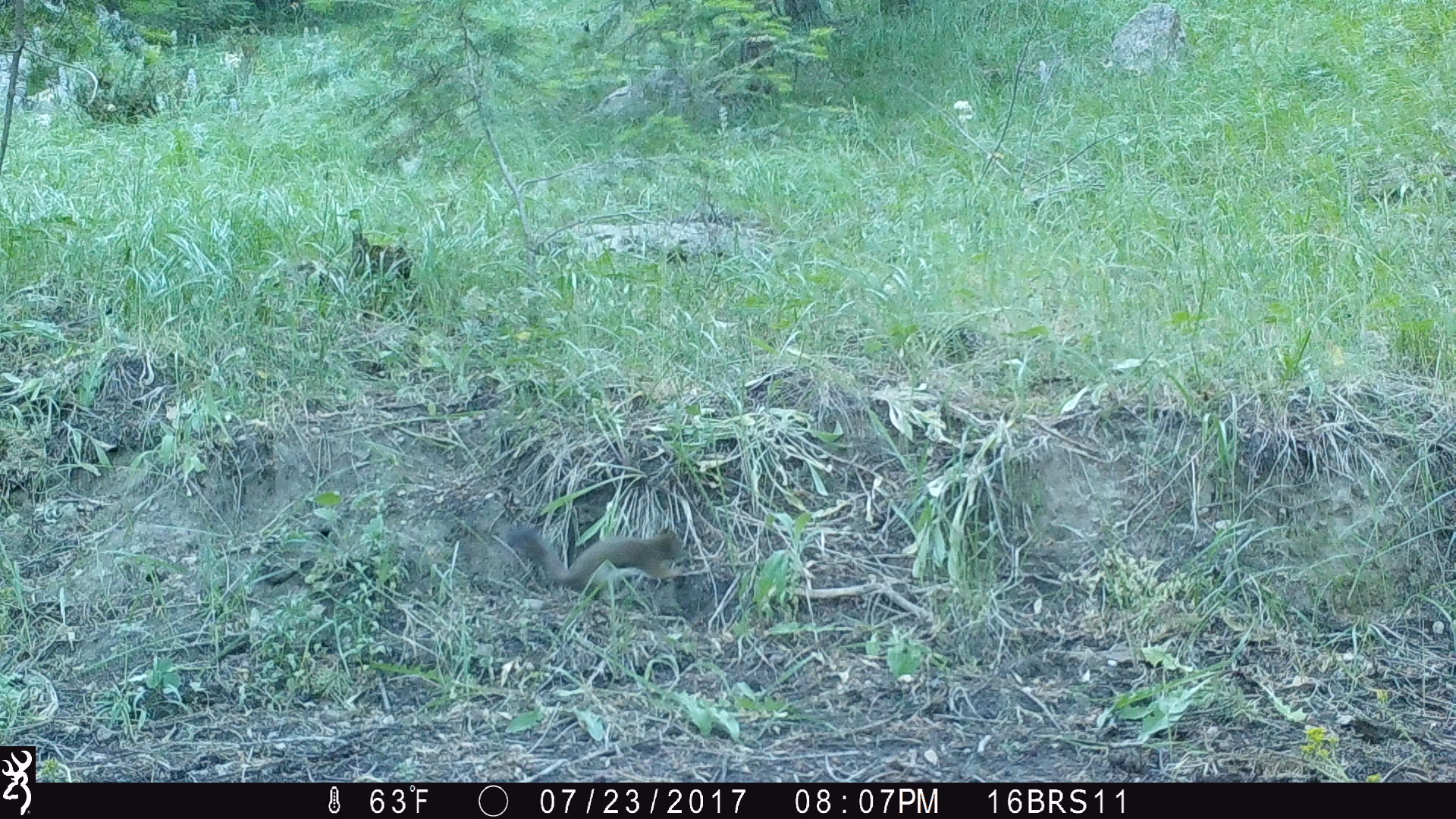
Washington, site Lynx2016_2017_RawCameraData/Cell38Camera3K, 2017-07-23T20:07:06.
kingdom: Animalia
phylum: Chordata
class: Mammalia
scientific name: Mammalia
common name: small mammal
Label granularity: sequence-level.